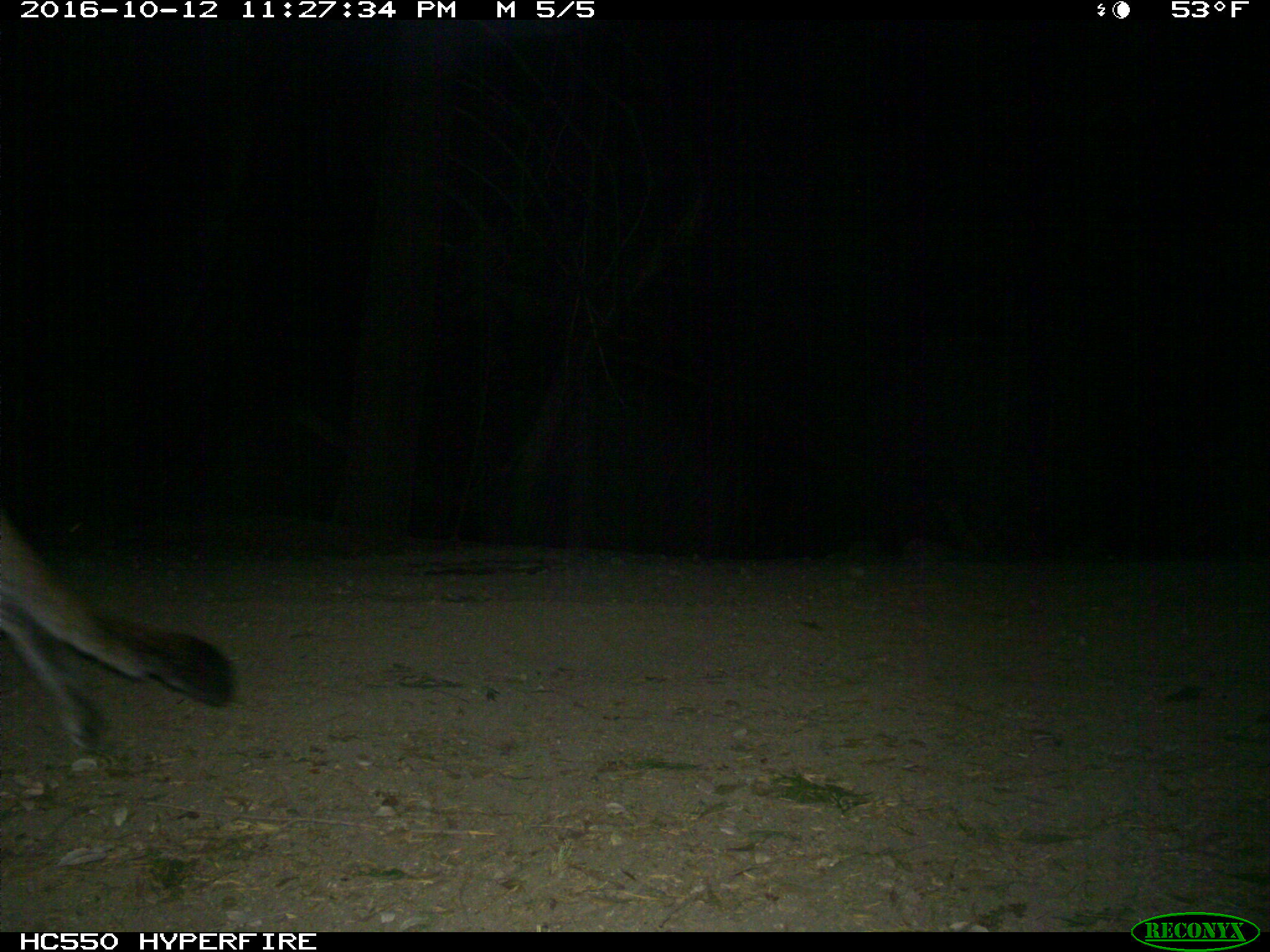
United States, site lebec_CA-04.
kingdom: Animalia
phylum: Chordata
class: Mammalia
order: Carnivora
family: Felidae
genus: Puma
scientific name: Puma concolor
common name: mountain lion